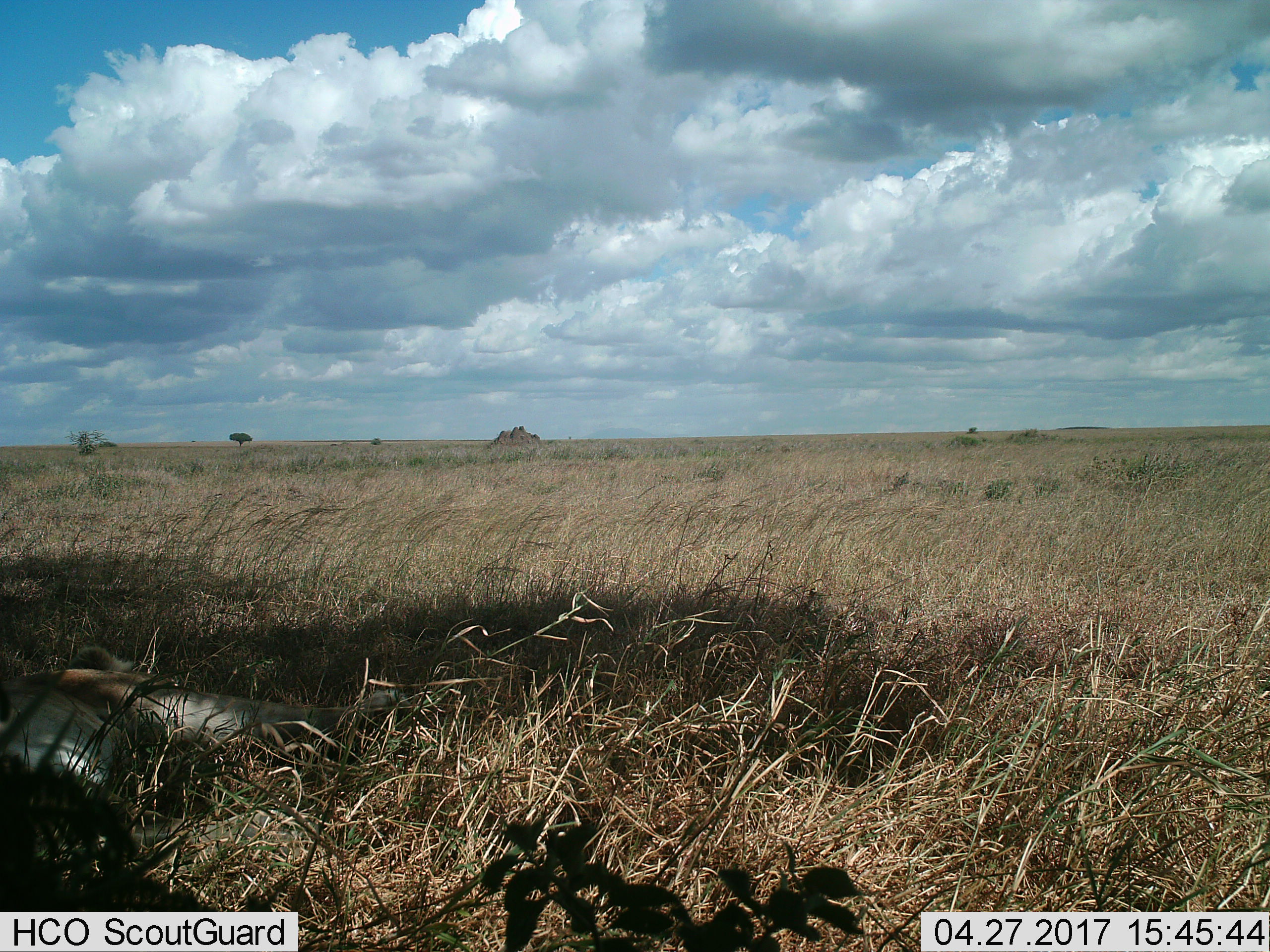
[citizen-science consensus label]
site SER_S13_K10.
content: unidentified animal